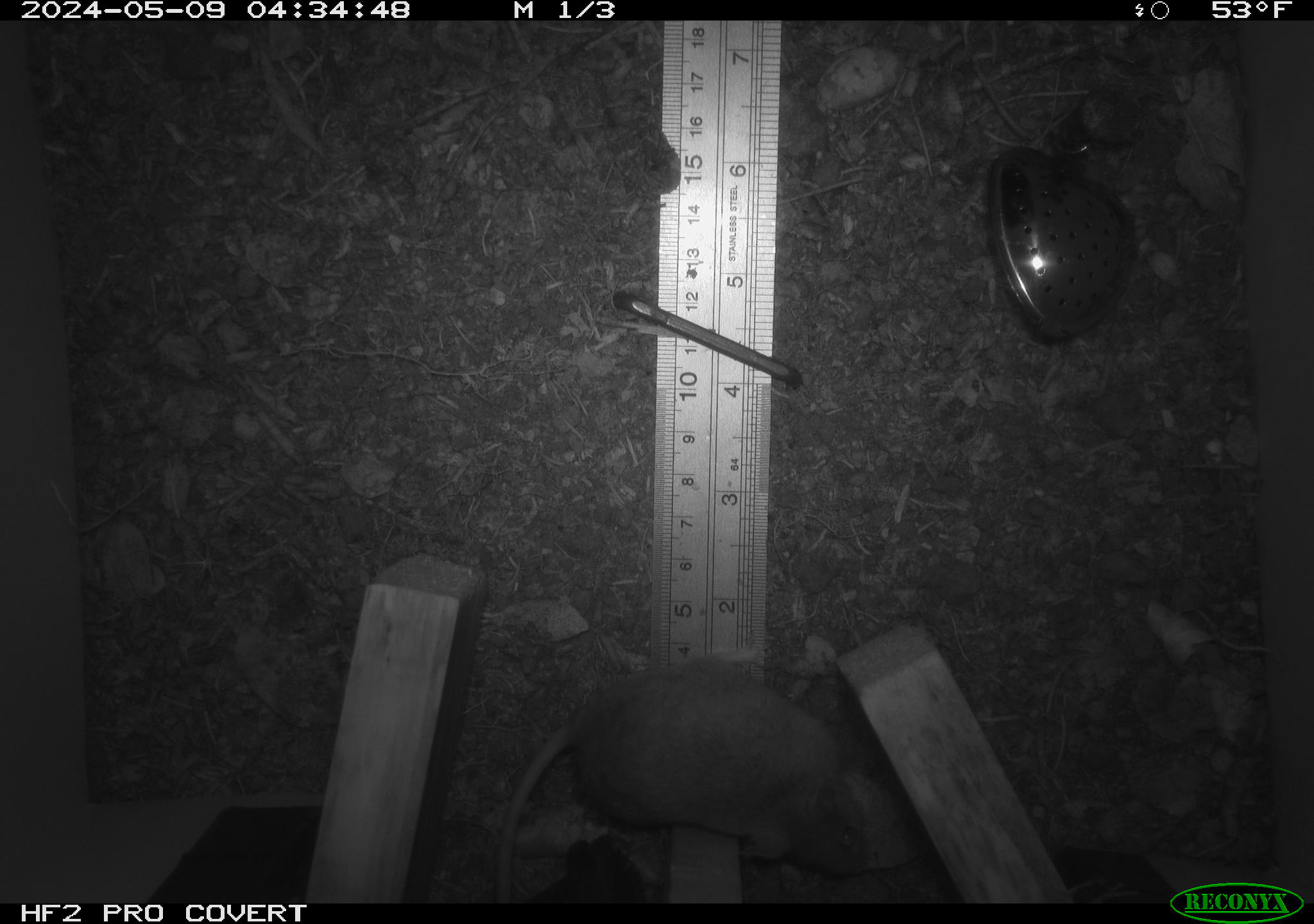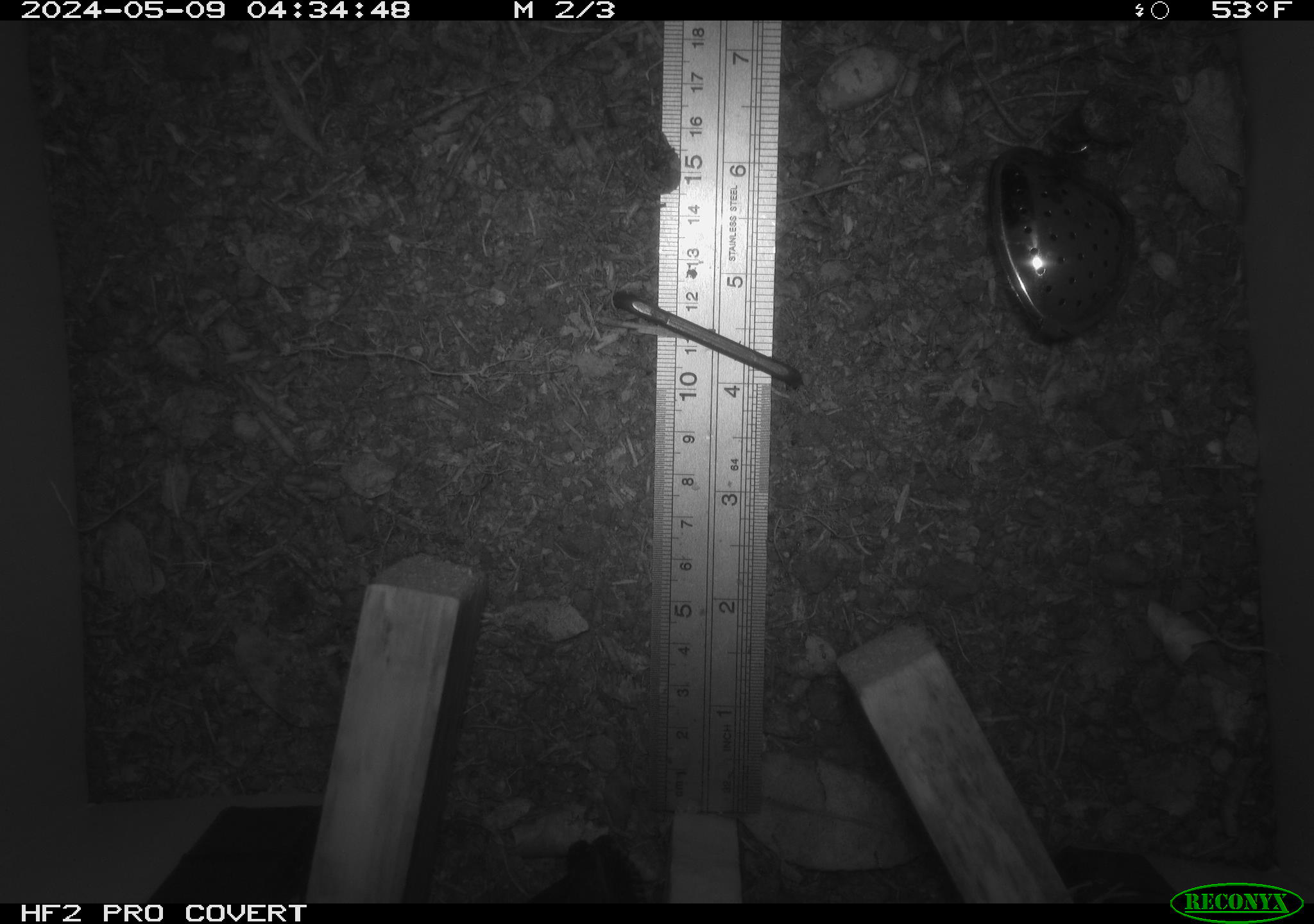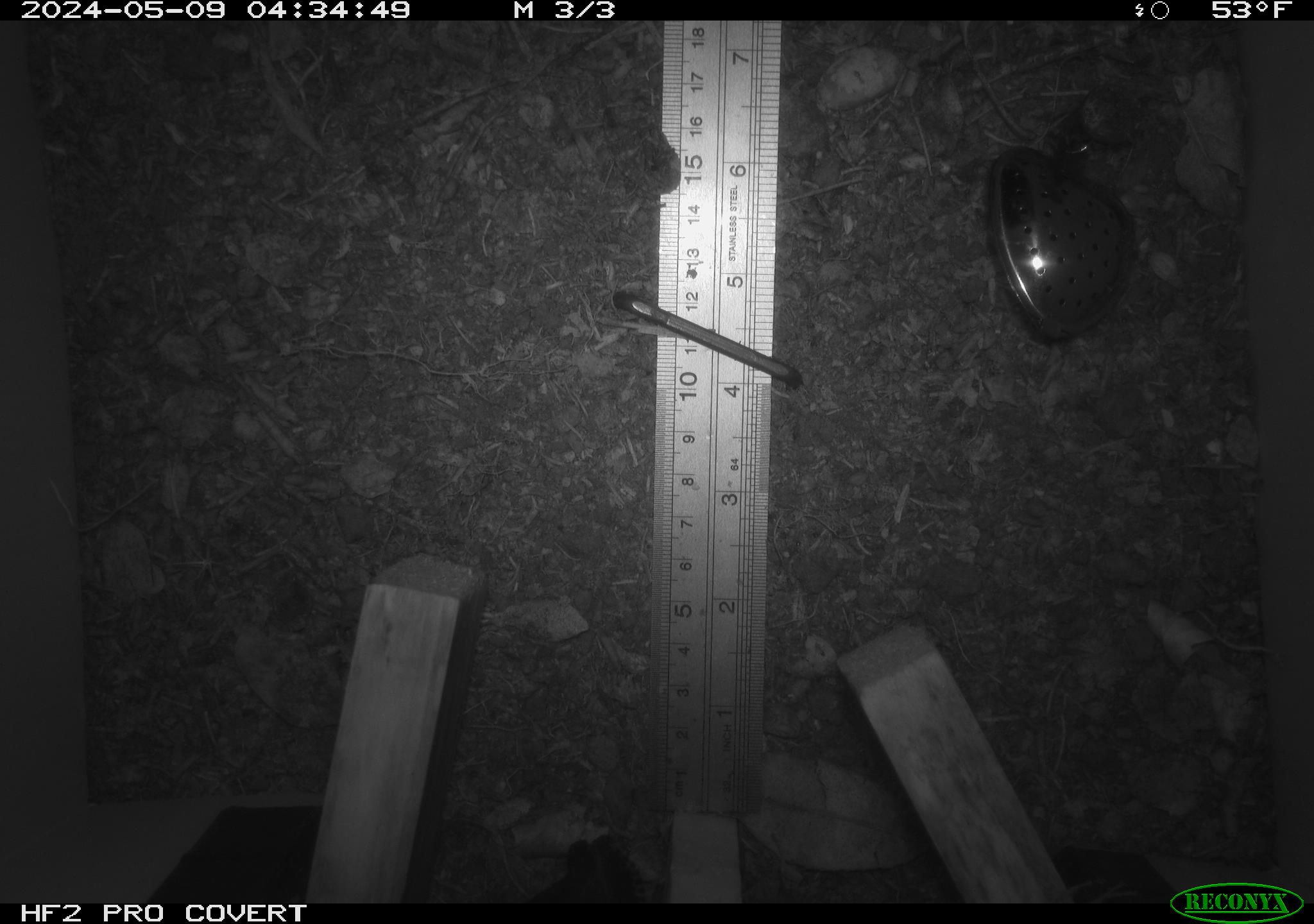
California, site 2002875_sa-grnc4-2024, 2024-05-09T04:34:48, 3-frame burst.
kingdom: Animalia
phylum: Chordata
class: Mammalia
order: Rodentia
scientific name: Rodentia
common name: rodent